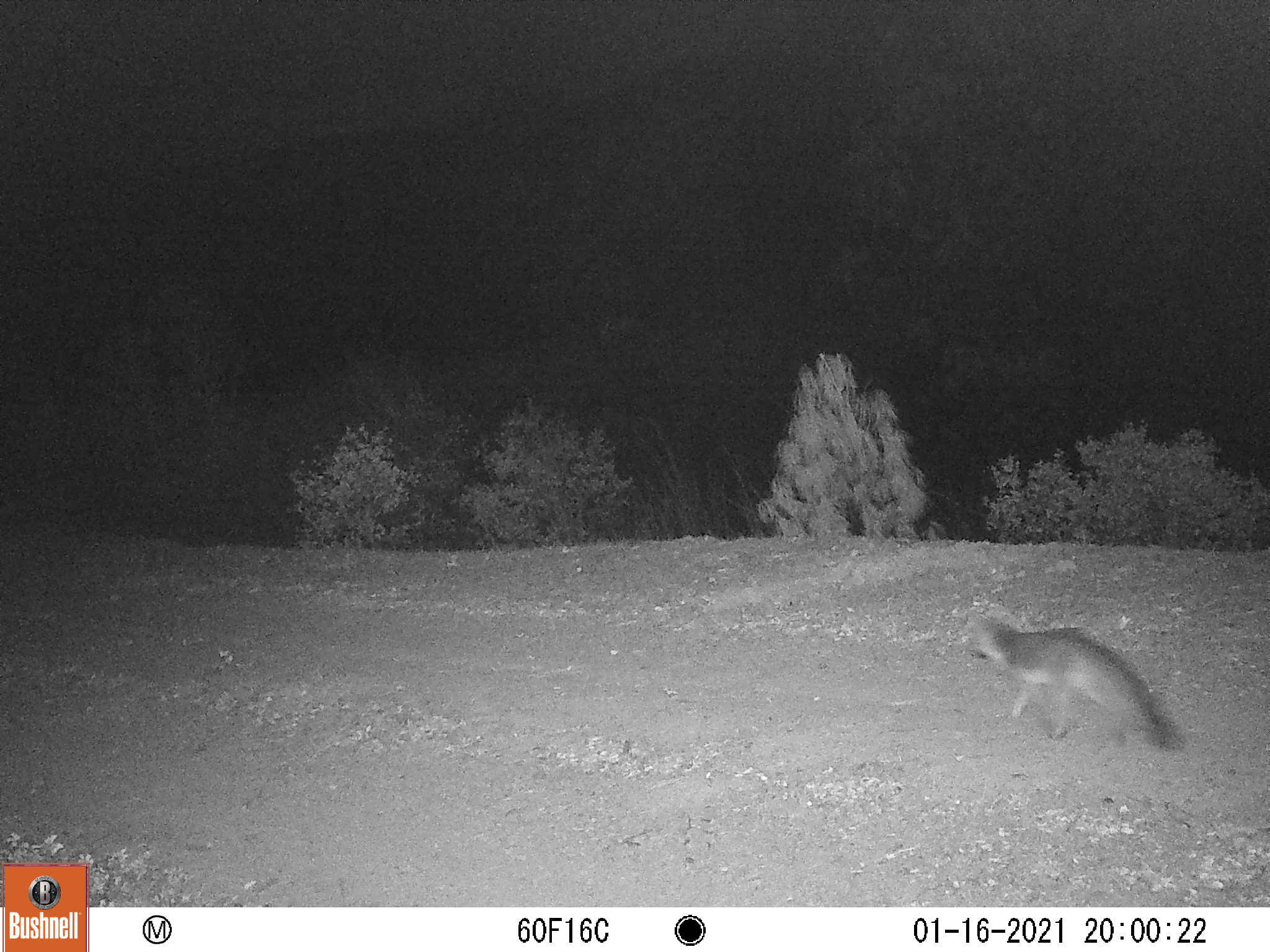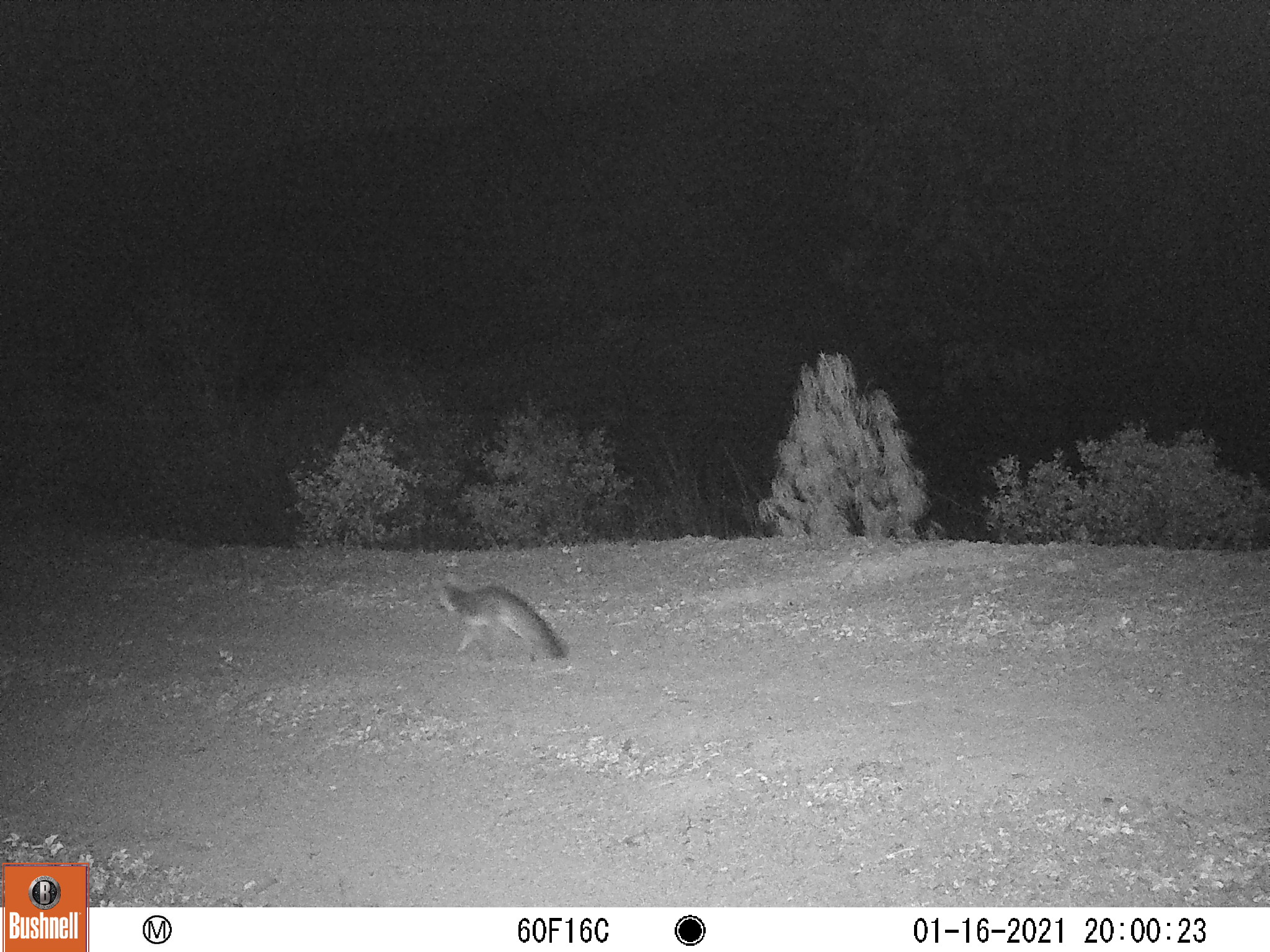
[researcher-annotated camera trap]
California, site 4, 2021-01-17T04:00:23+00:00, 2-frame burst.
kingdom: Animalia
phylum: Chordata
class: Mammalia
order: Carnivora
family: Canidae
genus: Urocyon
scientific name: Urocyon cinereoargenteus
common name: gray fox